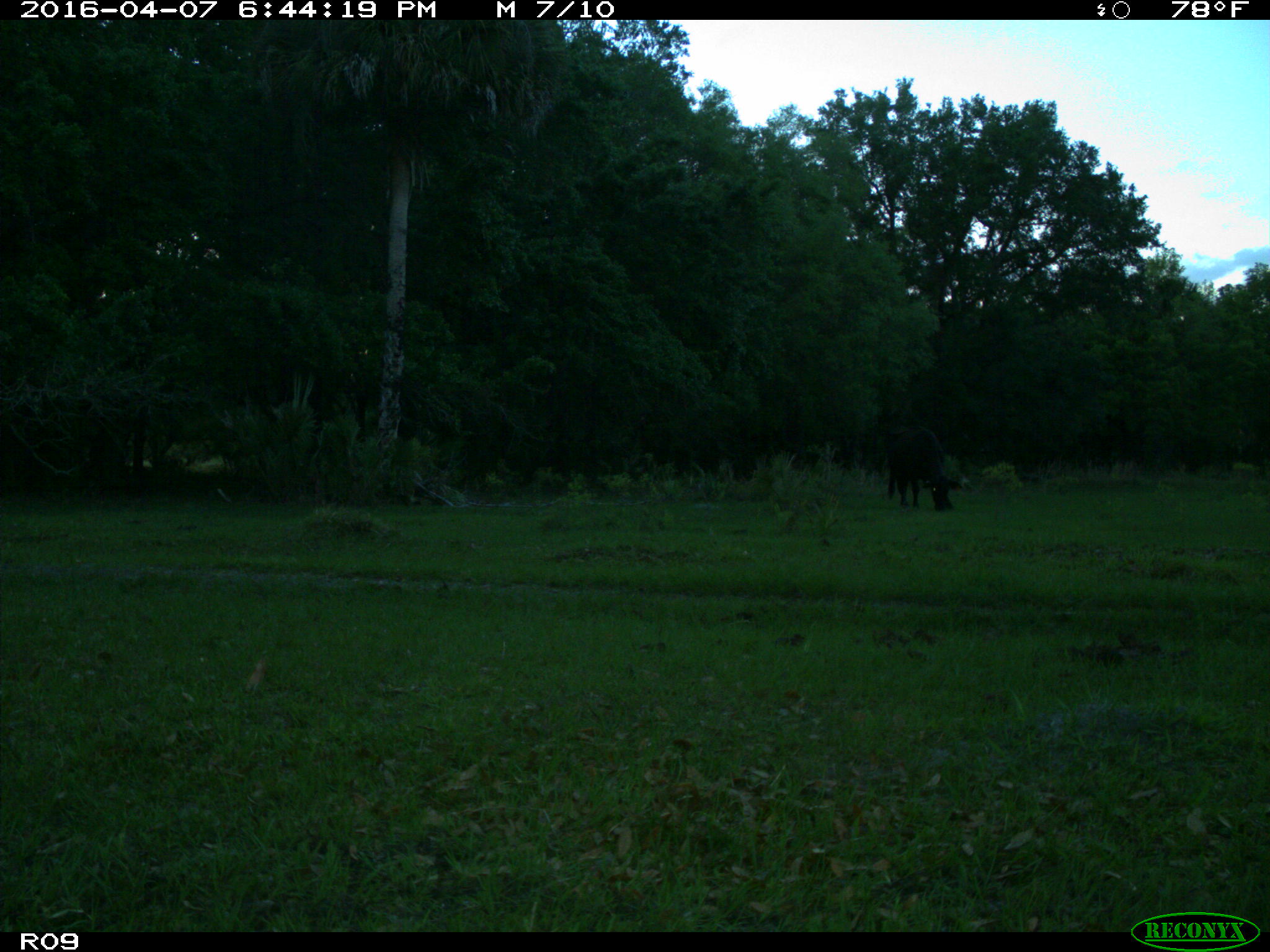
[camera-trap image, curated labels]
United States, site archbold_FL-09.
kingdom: Animalia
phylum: Chordata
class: Mammalia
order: Artiodactyla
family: Bovidae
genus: Bos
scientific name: Bos taurus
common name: domestic cow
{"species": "Bos taurus (domestic cow)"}